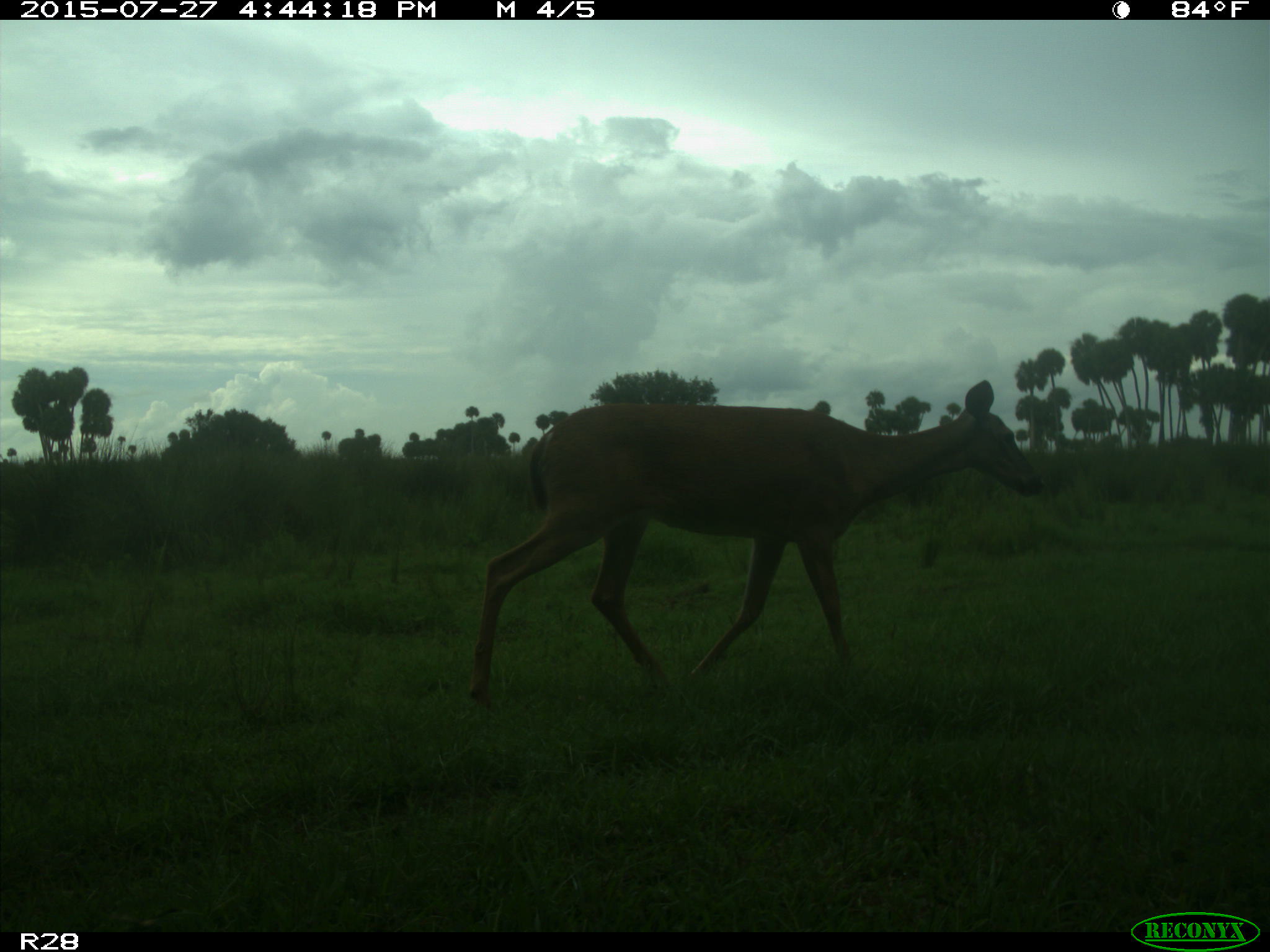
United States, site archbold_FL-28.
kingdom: Animalia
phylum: Chordata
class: Mammalia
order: Artiodactyla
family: Cervidae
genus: Odocoileus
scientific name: Odocoileus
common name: deer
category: unidentified deer